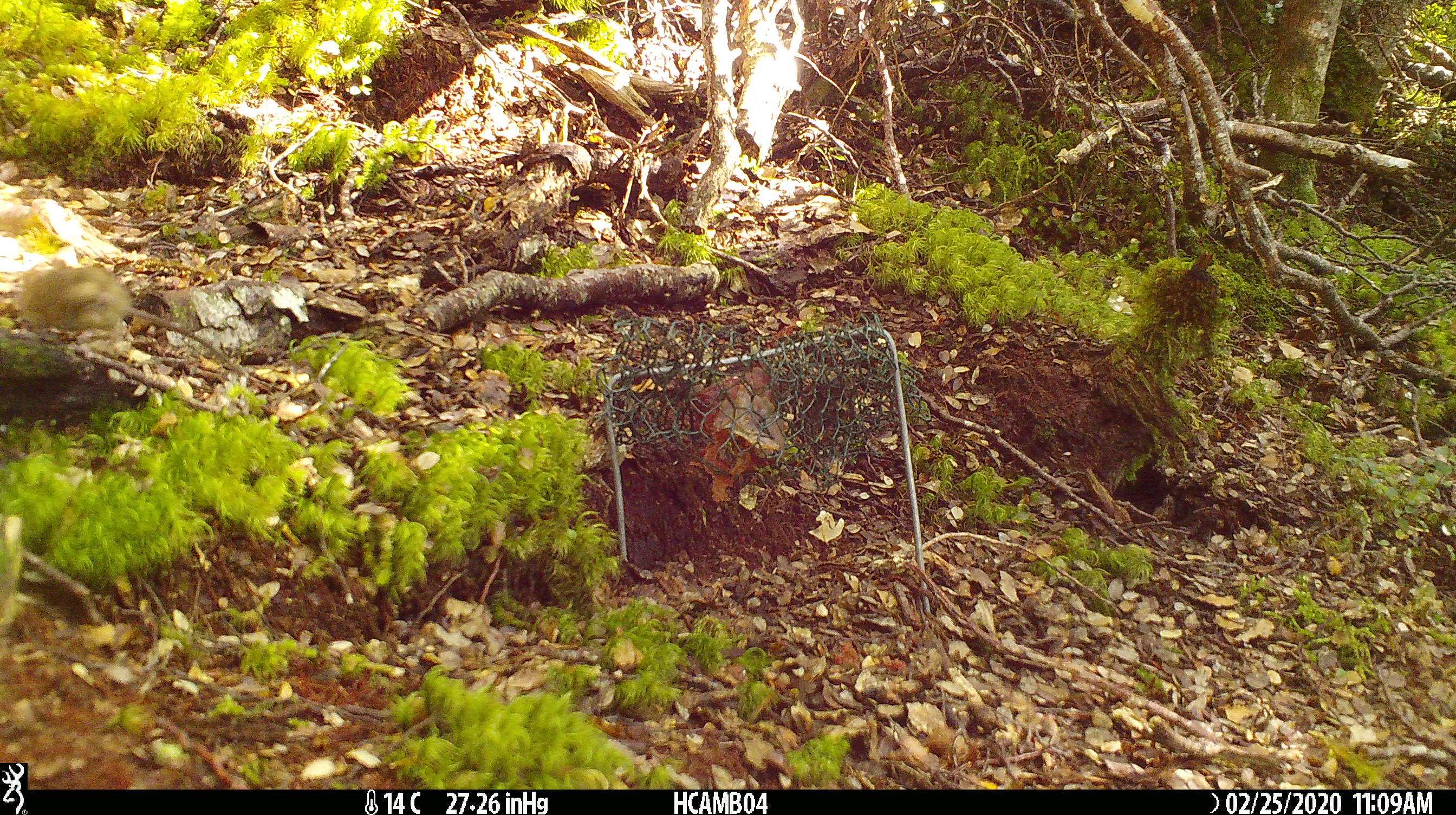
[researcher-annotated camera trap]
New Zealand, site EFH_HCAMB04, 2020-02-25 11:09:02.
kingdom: Animalia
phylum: Chordata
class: Mammalia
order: Rodentia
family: Muridae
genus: Mus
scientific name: Mus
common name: mouse